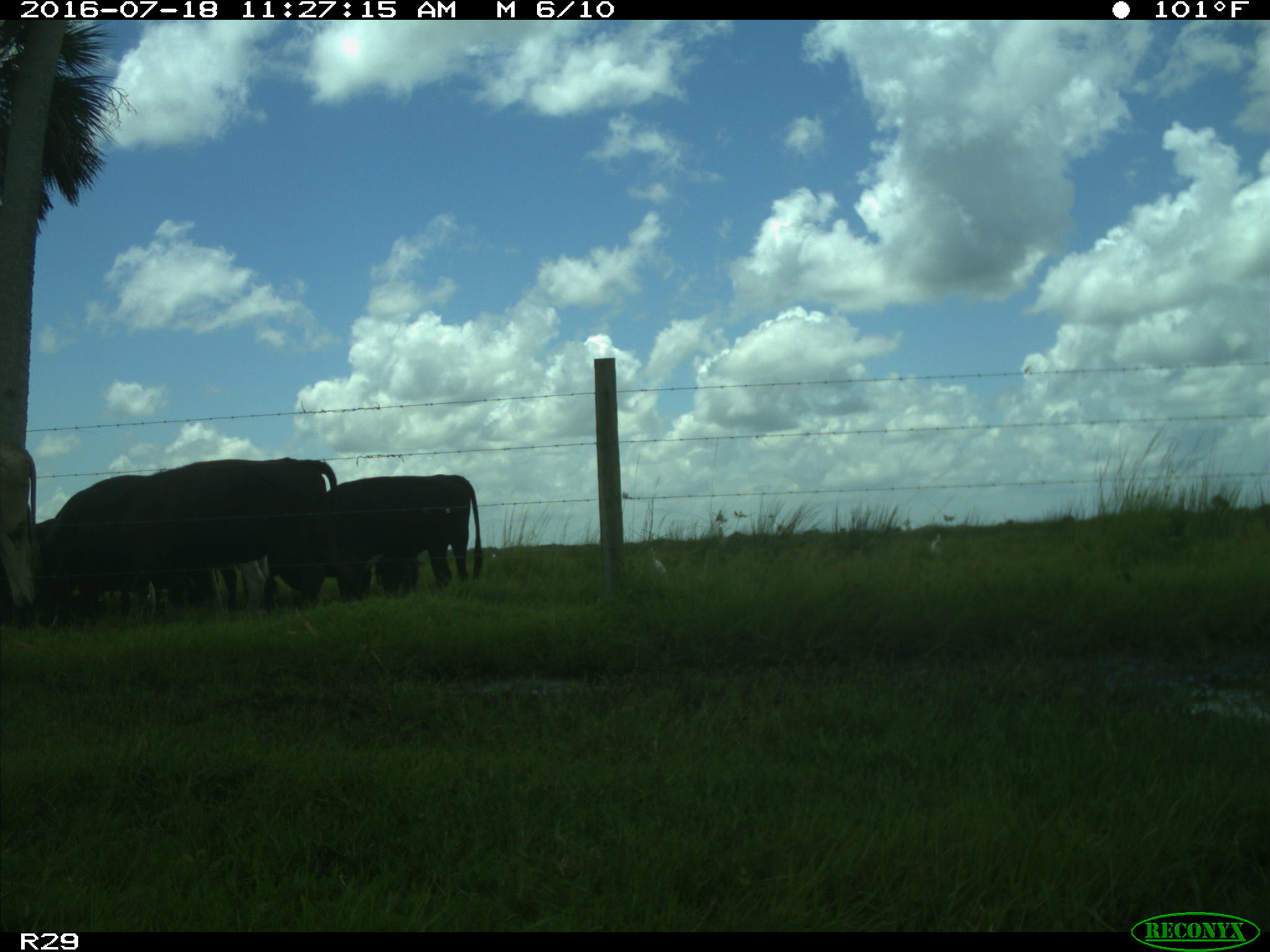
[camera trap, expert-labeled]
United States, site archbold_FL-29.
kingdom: Animalia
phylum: Chordata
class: Mammalia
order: Artiodactyla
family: Bovidae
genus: Bos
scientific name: Bos taurus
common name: domestic cow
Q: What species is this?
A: Bos taurus (domestic cow).